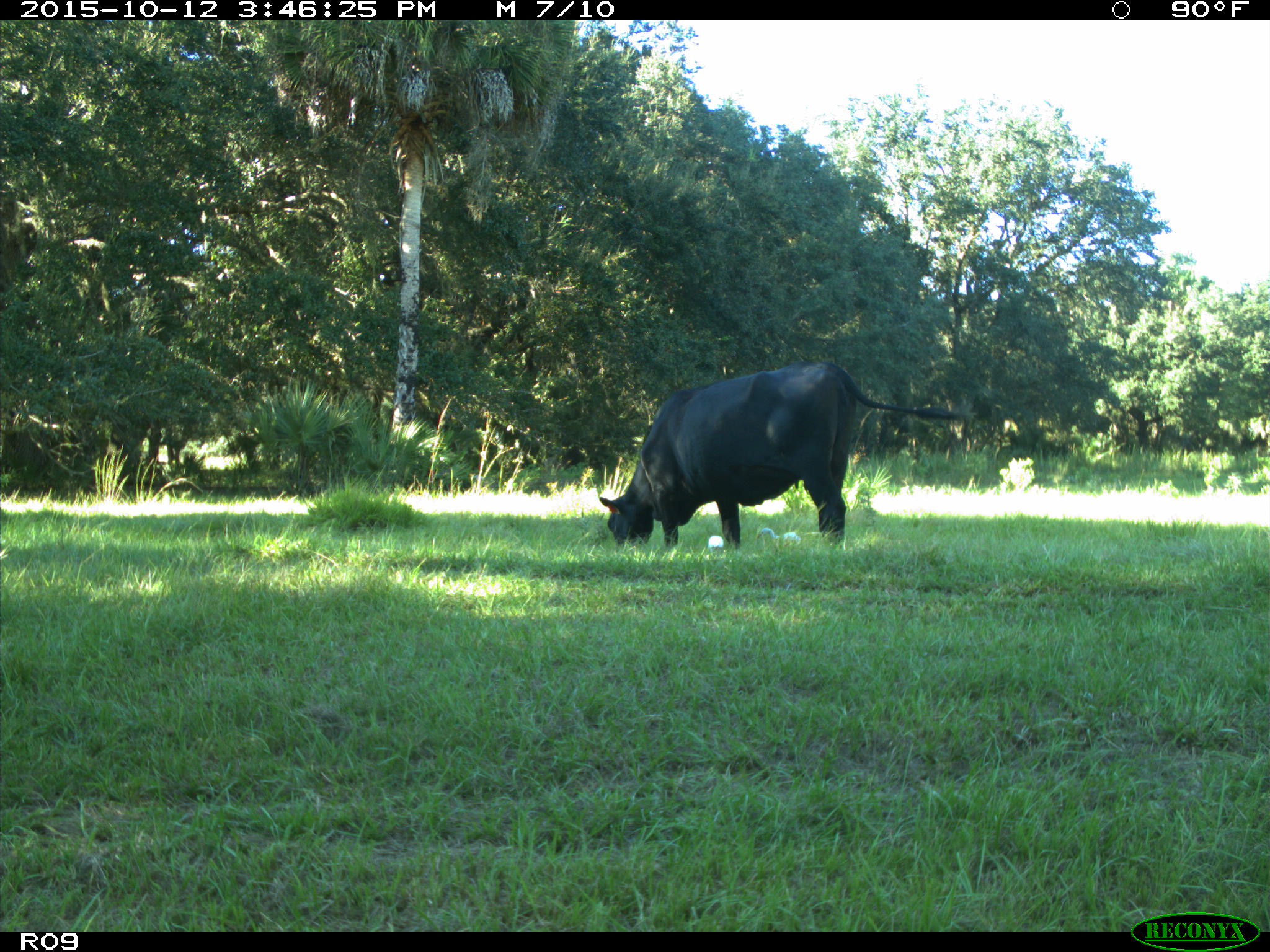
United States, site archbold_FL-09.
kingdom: Animalia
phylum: Chordata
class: Mammalia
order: Artiodactyla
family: Bovidae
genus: Bos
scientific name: Bos taurus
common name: domestic cow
Bos taurus (domestic cow).